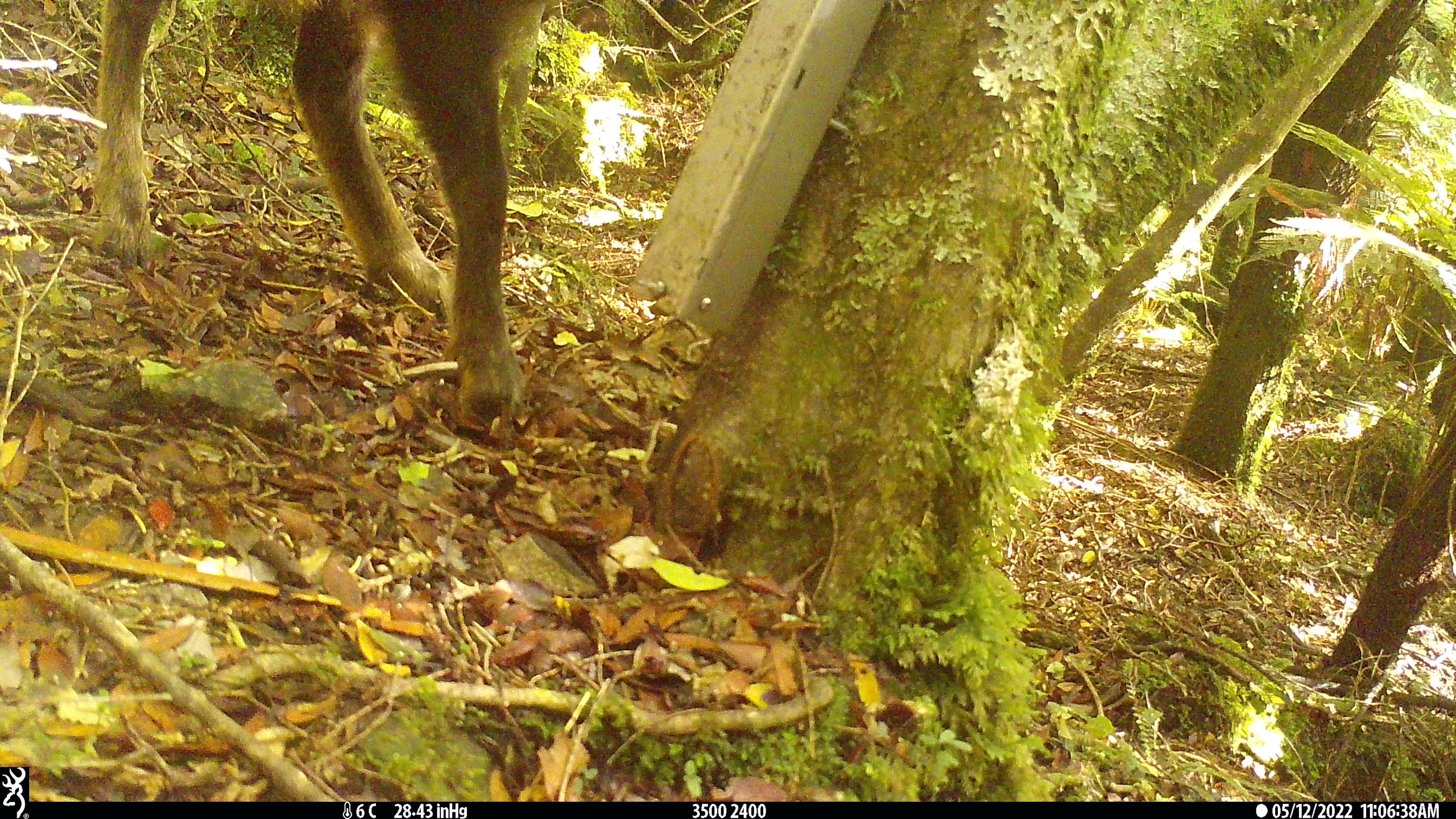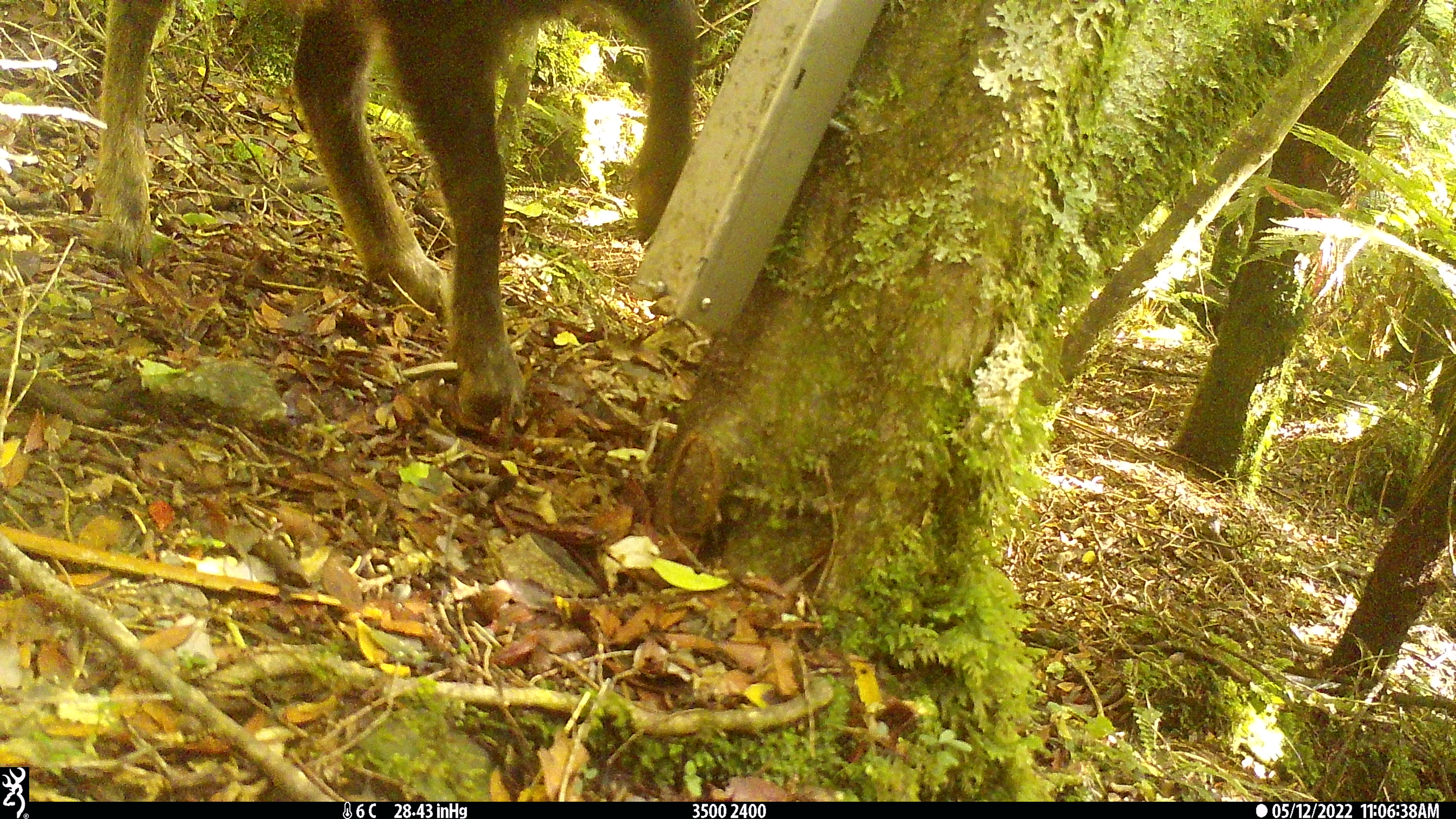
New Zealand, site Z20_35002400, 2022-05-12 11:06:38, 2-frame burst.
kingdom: Animalia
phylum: Chordata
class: Mammalia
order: Artiodactyla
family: Bovidae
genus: Rupicapra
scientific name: Rupicapra rupicapra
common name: alpine chamois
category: chamois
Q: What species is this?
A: Chamois (alpine chamois) (Rupicapra rupicapra).